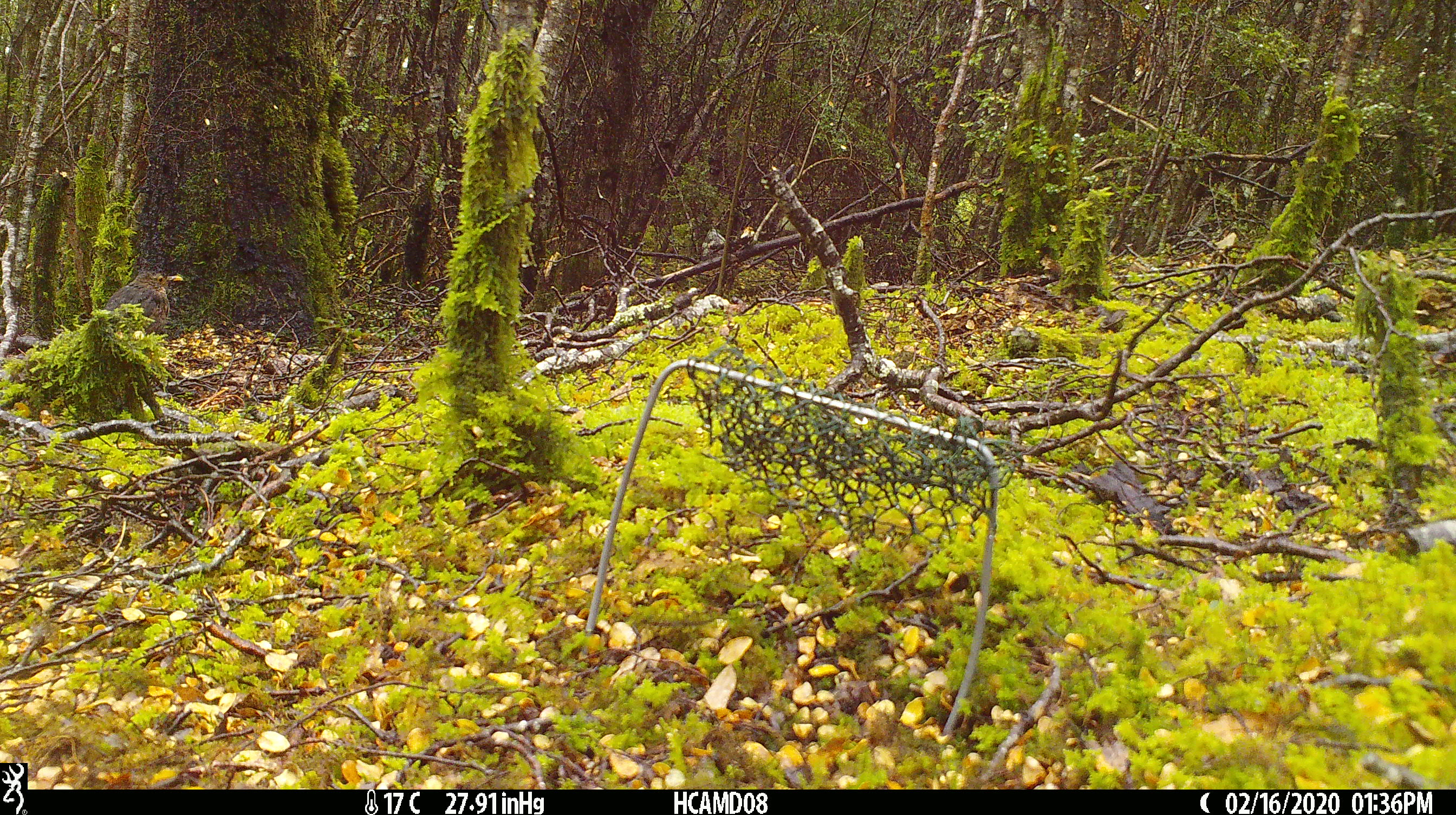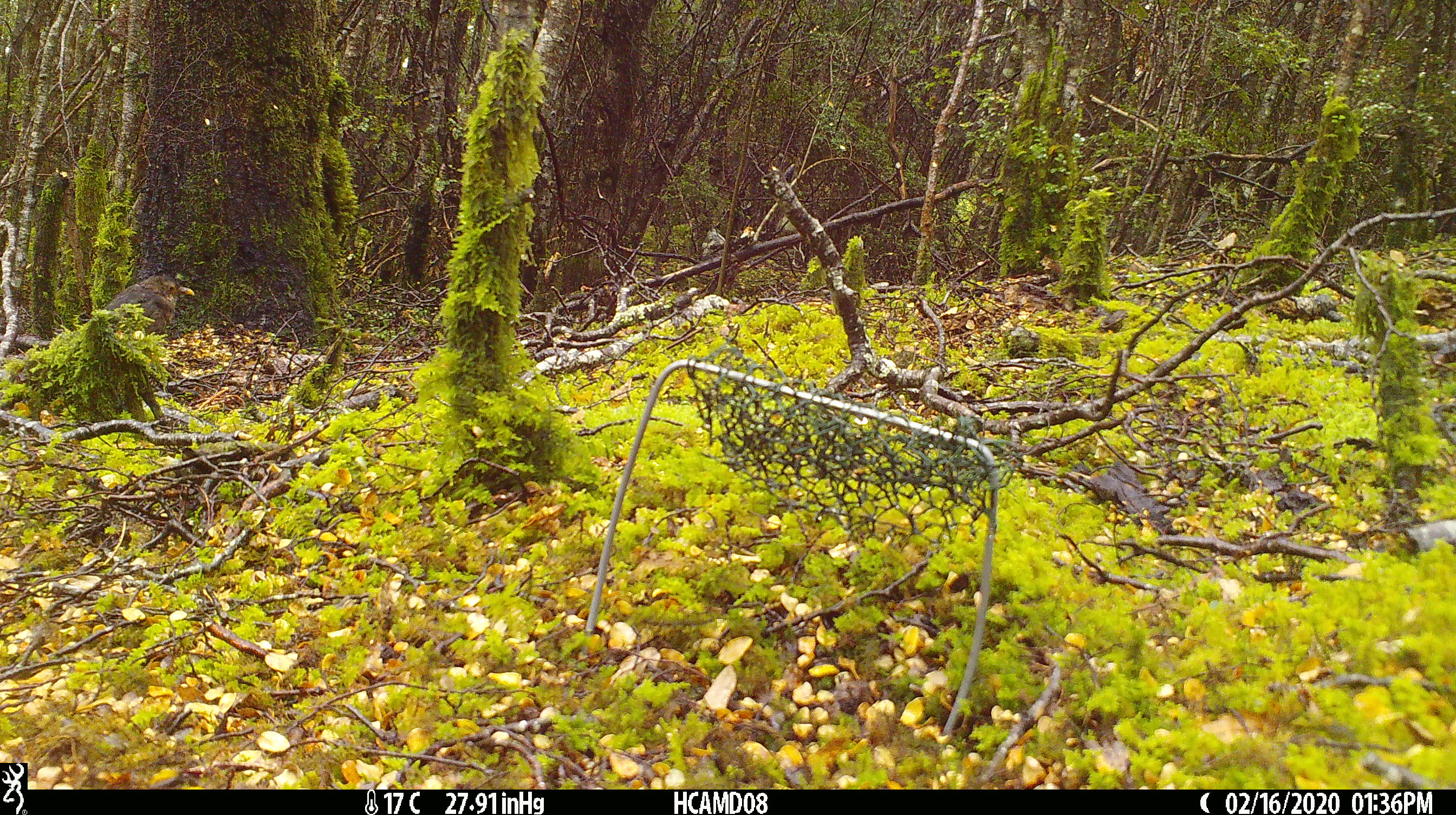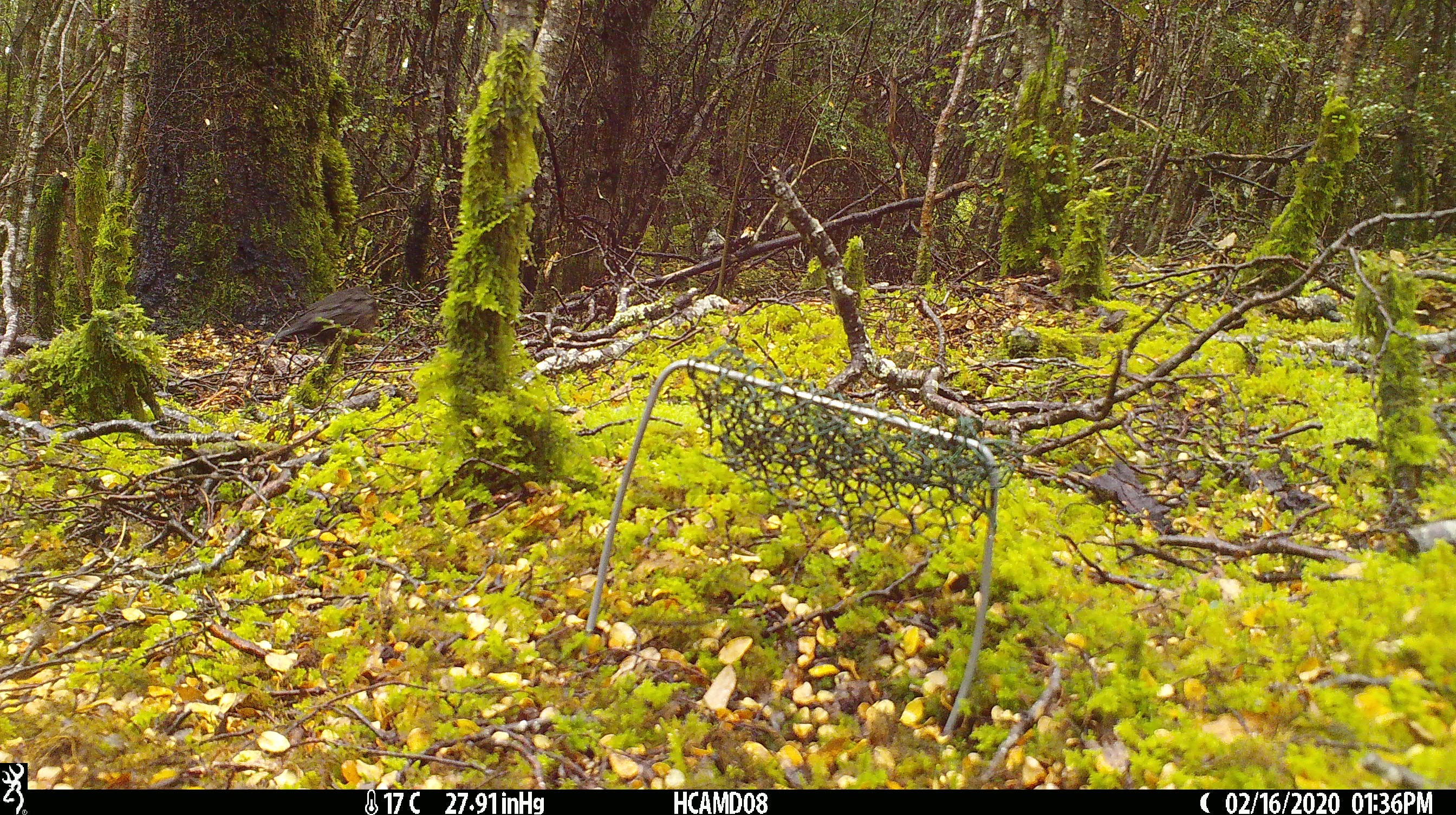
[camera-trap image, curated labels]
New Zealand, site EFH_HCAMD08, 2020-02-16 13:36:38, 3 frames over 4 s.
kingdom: Animalia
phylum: Chordata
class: Aves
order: Passeriformes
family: Turdidae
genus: Turdus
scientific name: Turdus merula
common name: eurasian blackbird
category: blackbird